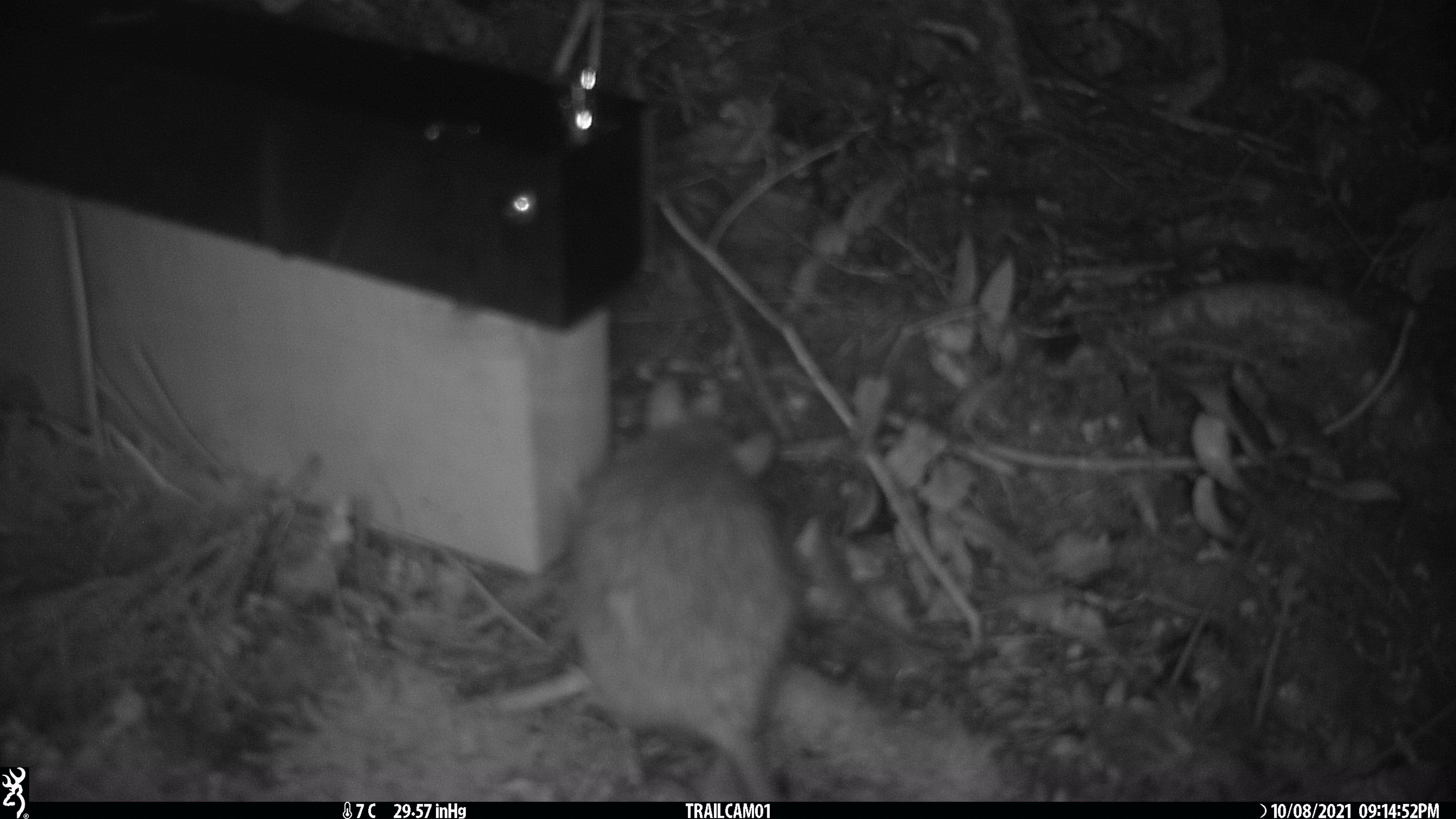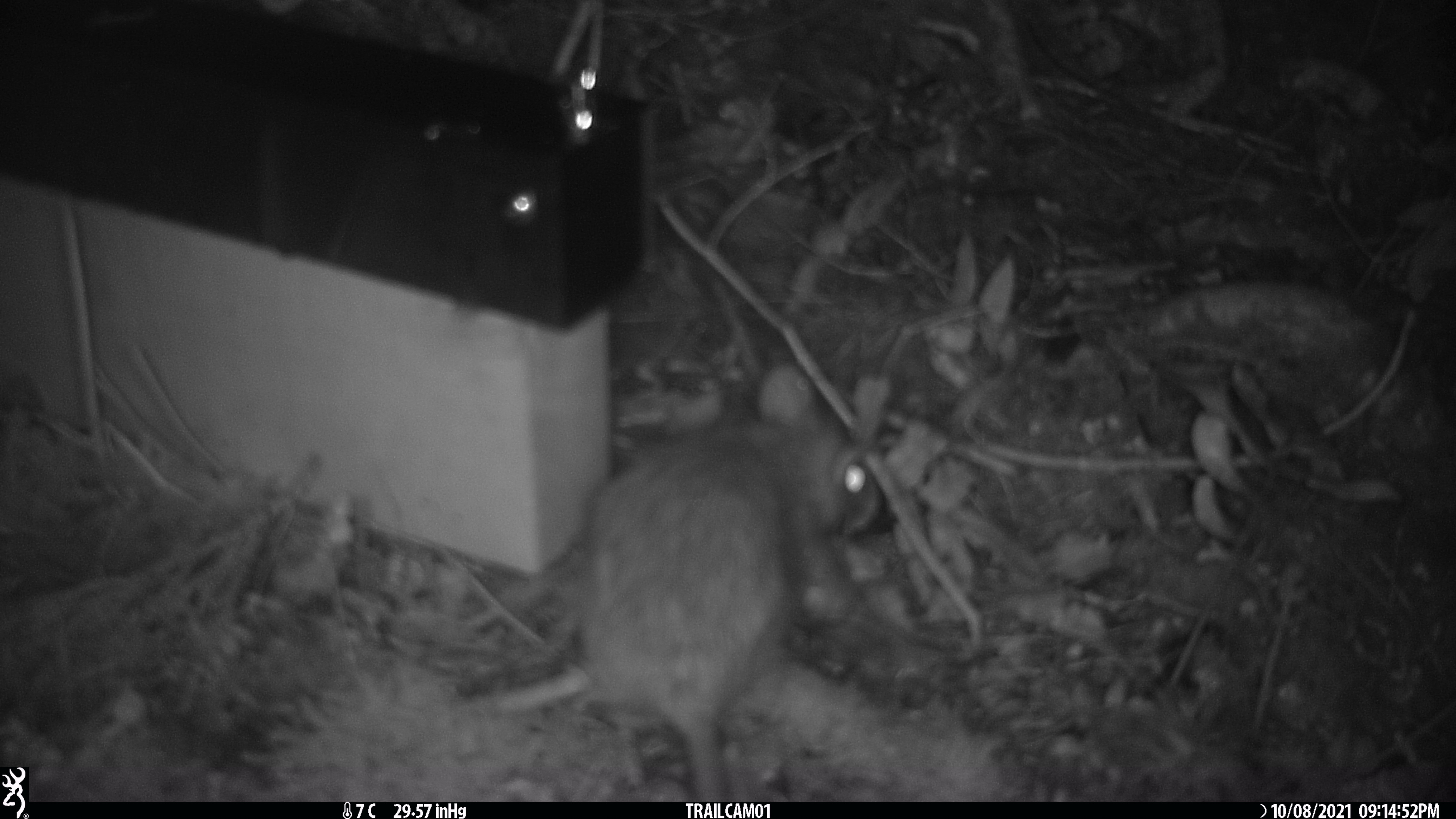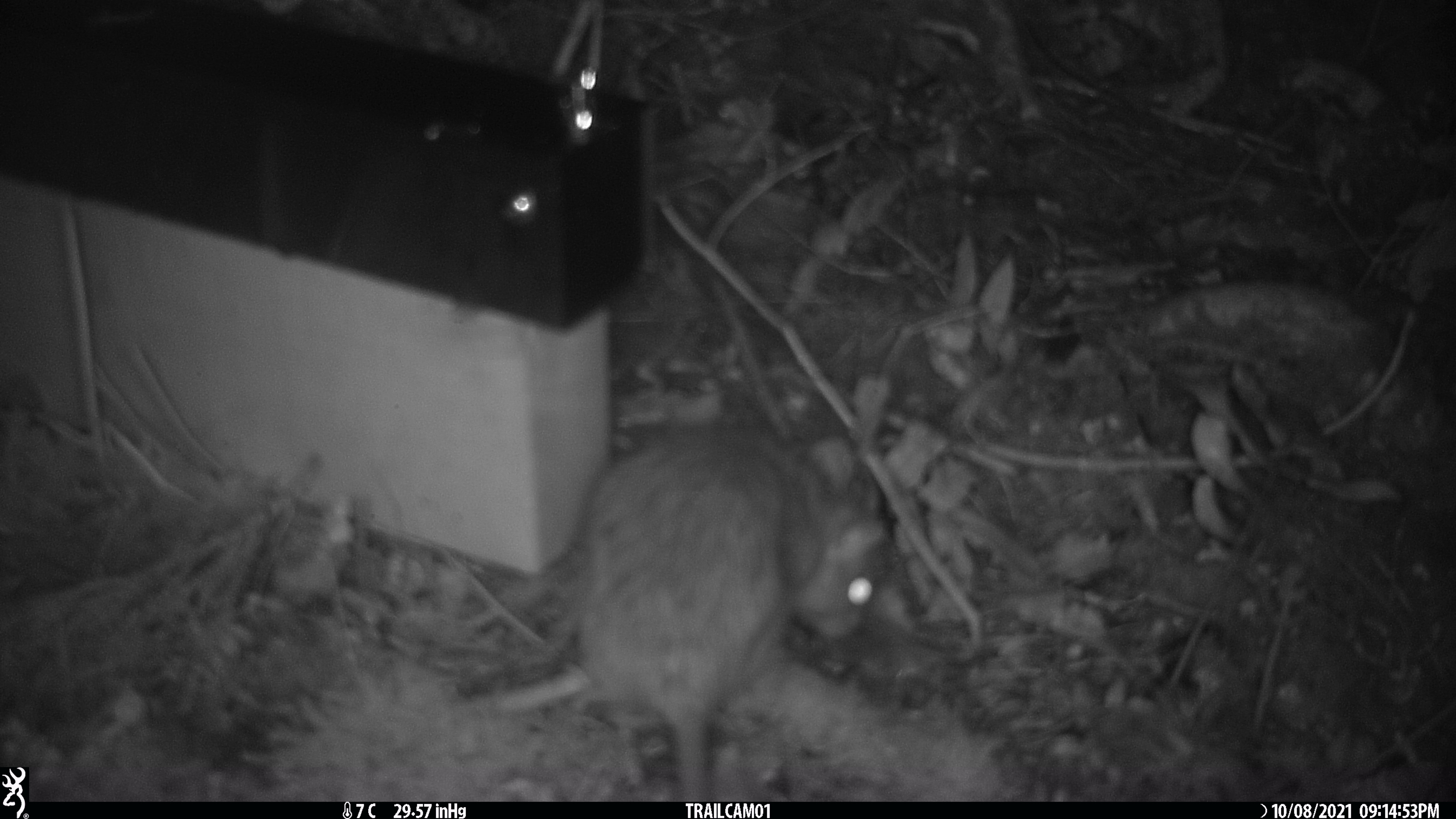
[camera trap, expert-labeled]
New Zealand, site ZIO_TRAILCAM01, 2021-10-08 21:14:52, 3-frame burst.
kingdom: Animalia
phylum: Chordata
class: Mammalia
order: Rodentia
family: Muridae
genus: Rattus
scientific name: Rattus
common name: rat